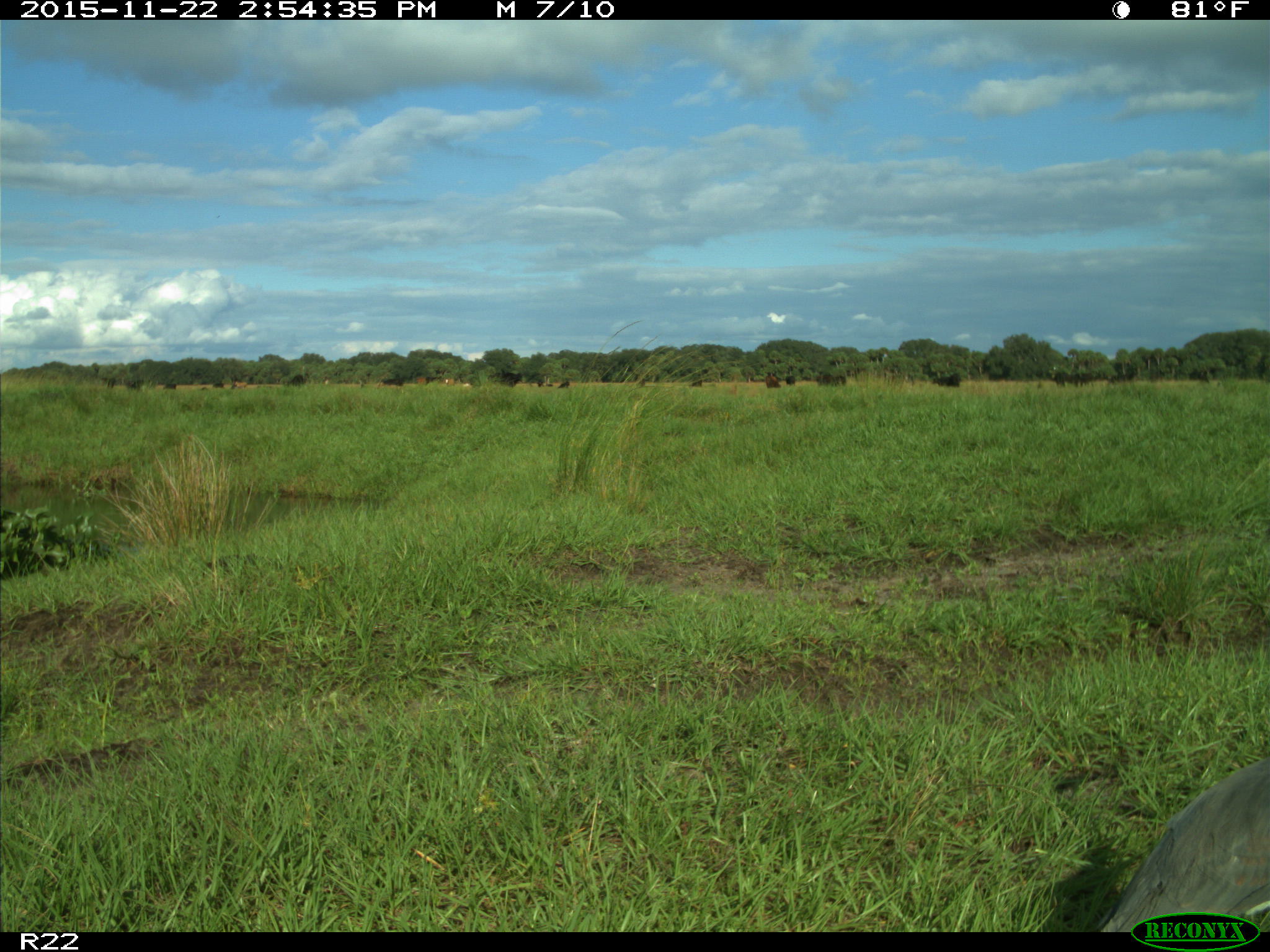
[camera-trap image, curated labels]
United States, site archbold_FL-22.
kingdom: Animalia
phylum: Chordata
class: Mammalia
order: Artiodactyla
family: Bovidae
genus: Bos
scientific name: Bos taurus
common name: domestic cow